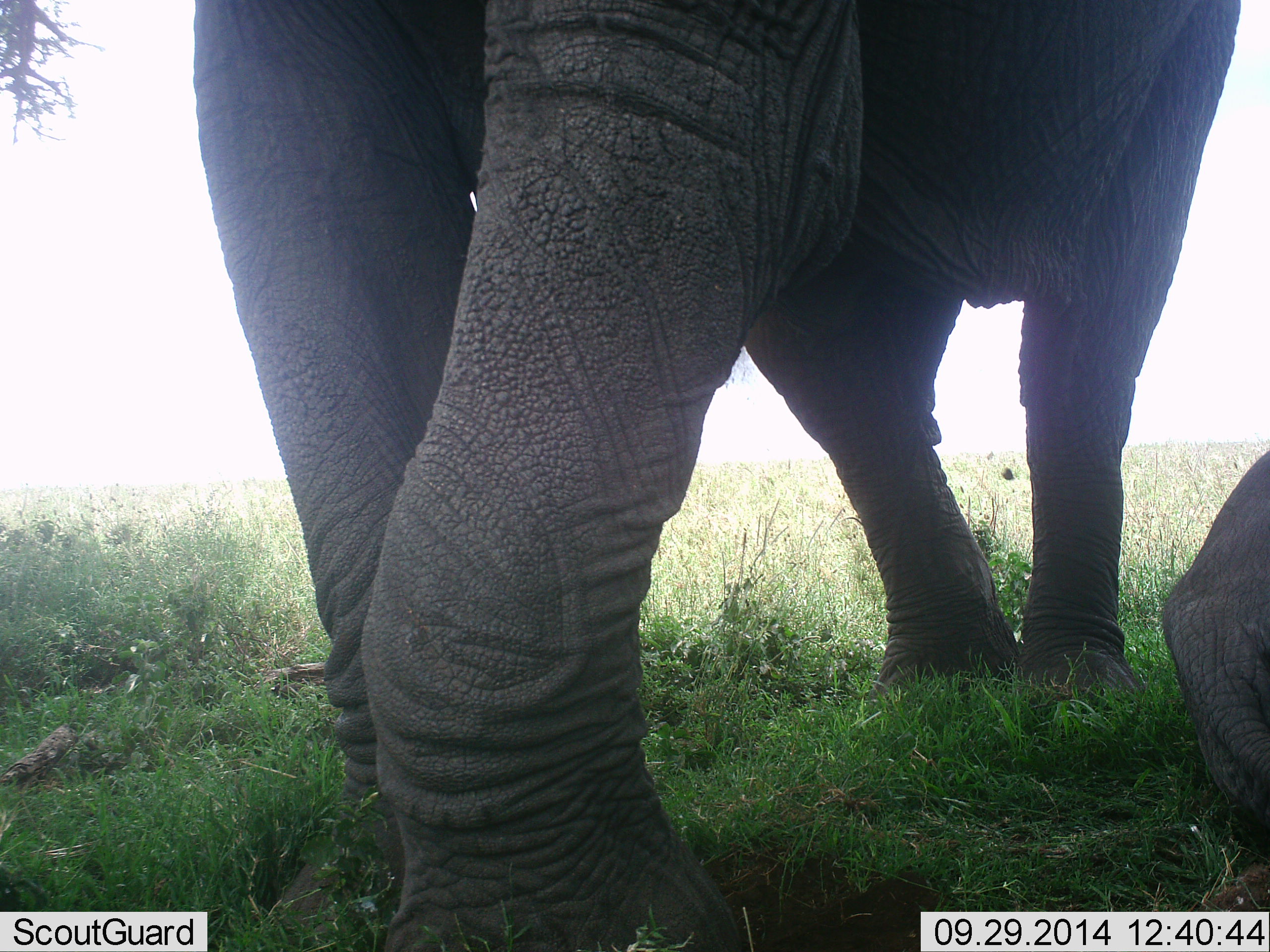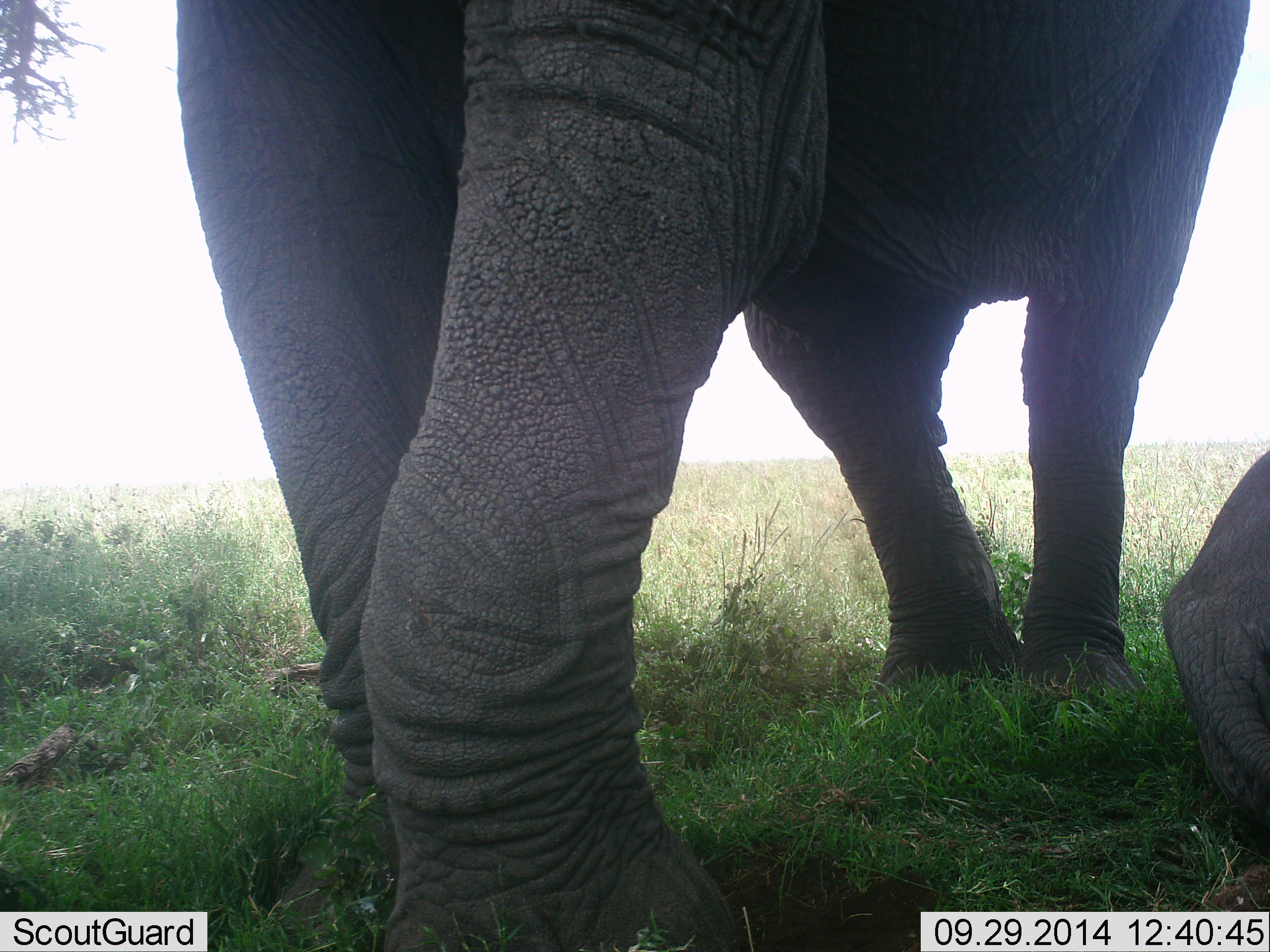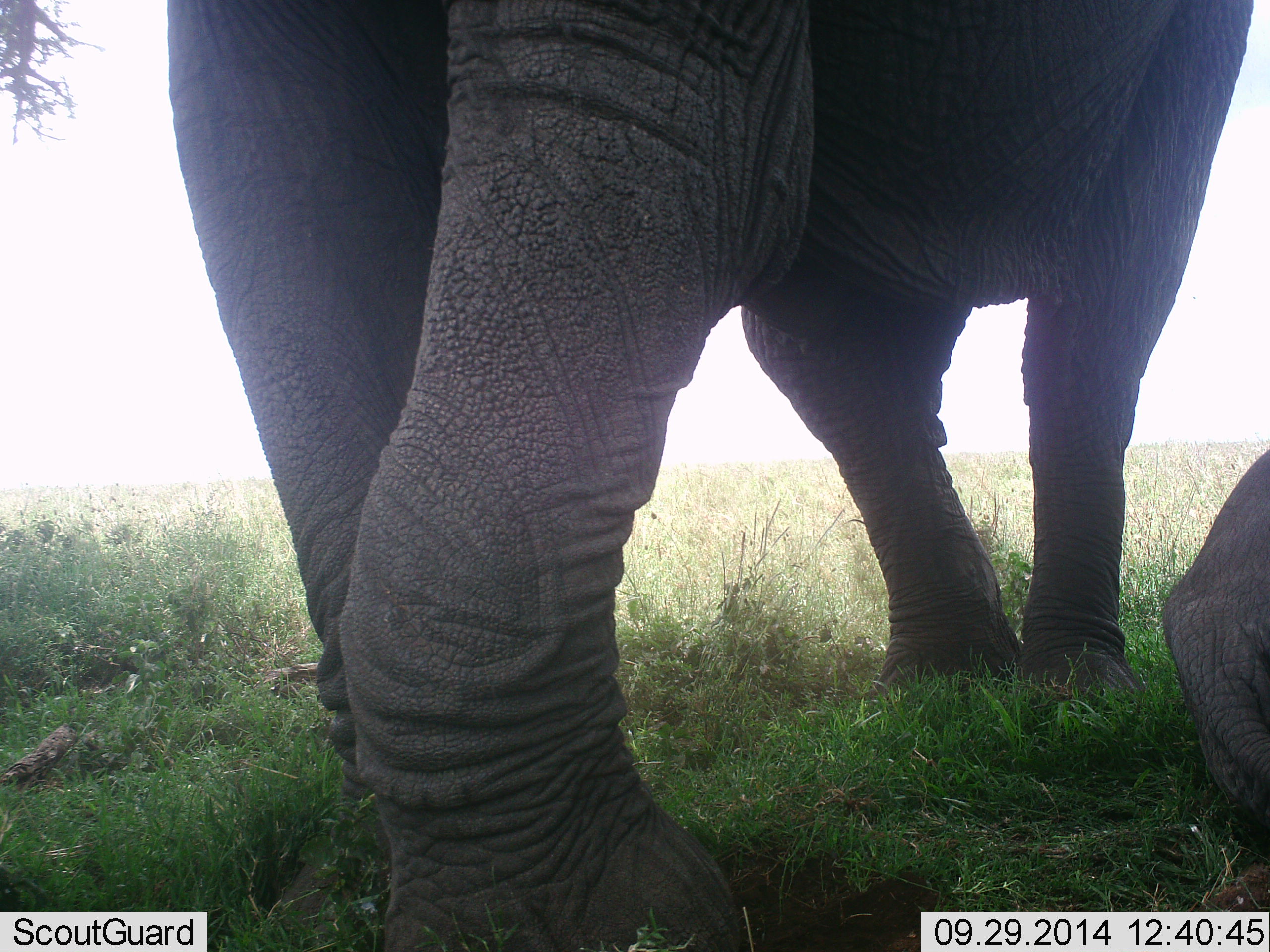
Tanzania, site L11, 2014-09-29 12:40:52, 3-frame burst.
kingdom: Animalia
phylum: Chordata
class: Mammalia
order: Proboscidea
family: Elephantidae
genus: Loxodonta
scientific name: Loxodonta africana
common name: african bush elephant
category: elephant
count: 2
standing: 90%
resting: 90%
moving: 0%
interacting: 0%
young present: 20%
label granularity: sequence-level